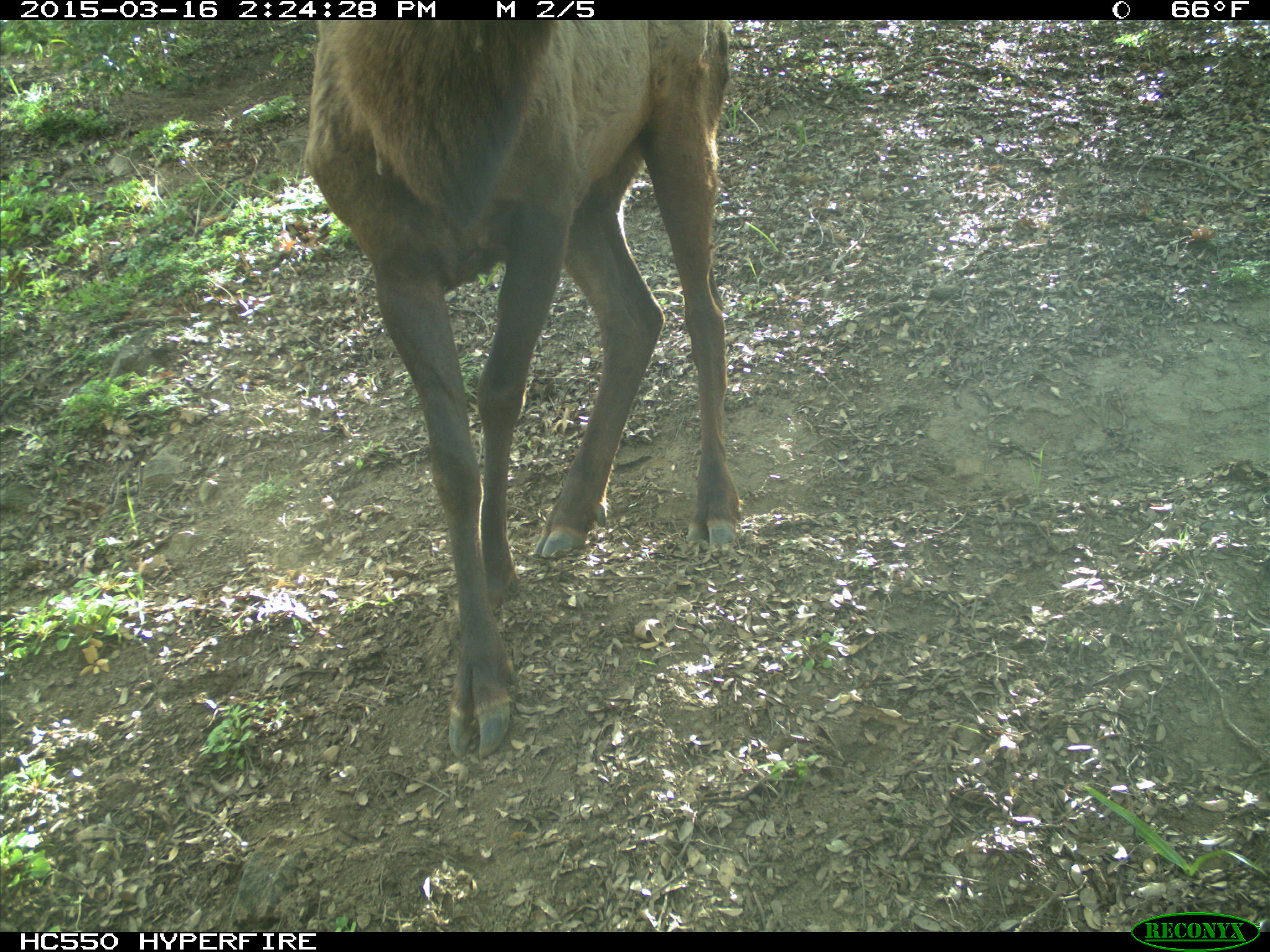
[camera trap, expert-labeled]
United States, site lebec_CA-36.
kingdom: Animalia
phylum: Chordata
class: Mammalia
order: Artiodactyla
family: Cervidae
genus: Cervus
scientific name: Cervus canadensis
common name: elk